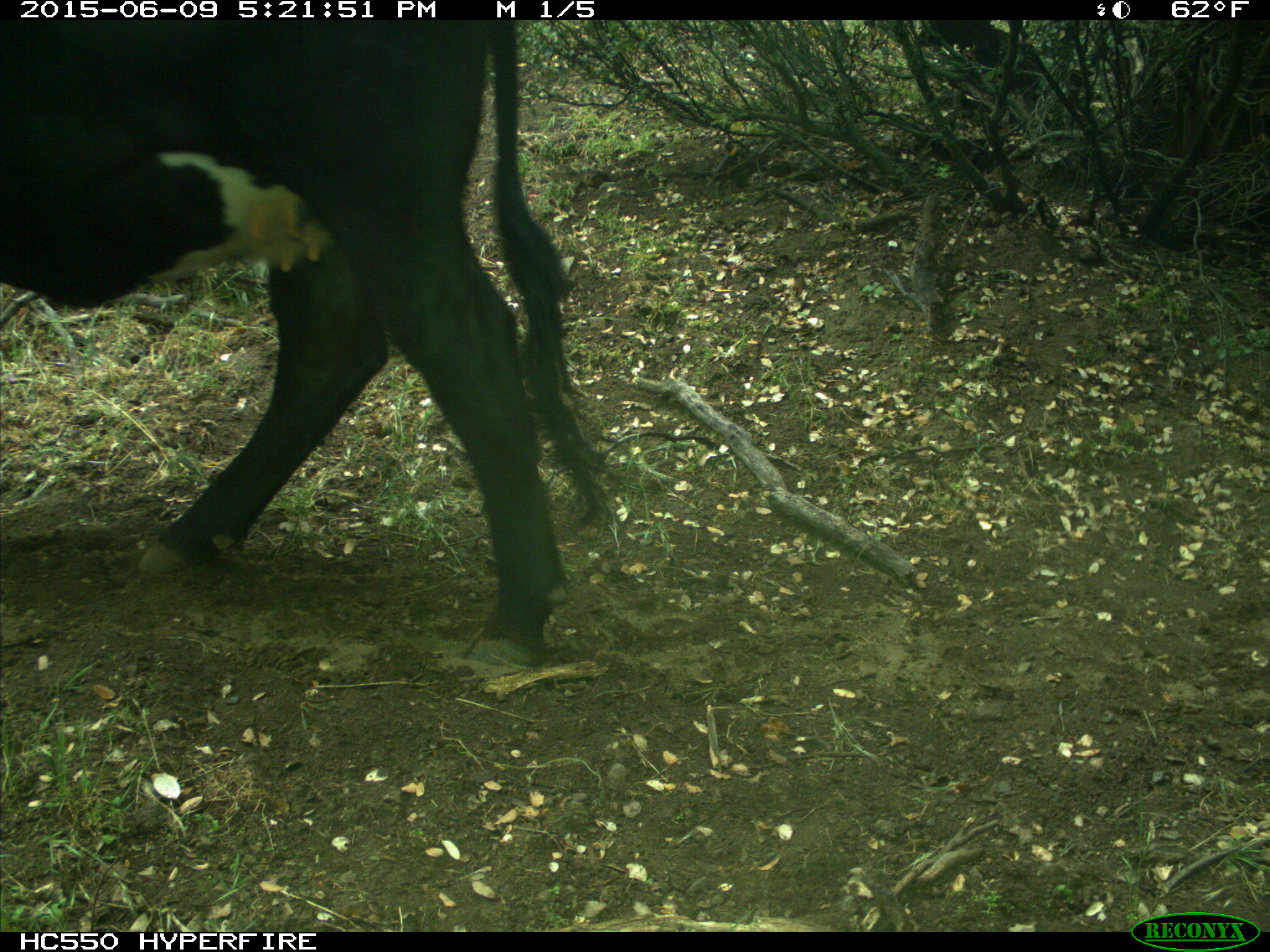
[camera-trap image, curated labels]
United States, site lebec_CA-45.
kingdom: Animalia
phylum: Chordata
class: Mammalia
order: Artiodactyla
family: Bovidae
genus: Bos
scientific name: Bos taurus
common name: domestic cow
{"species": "Bos taurus (domestic cow)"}